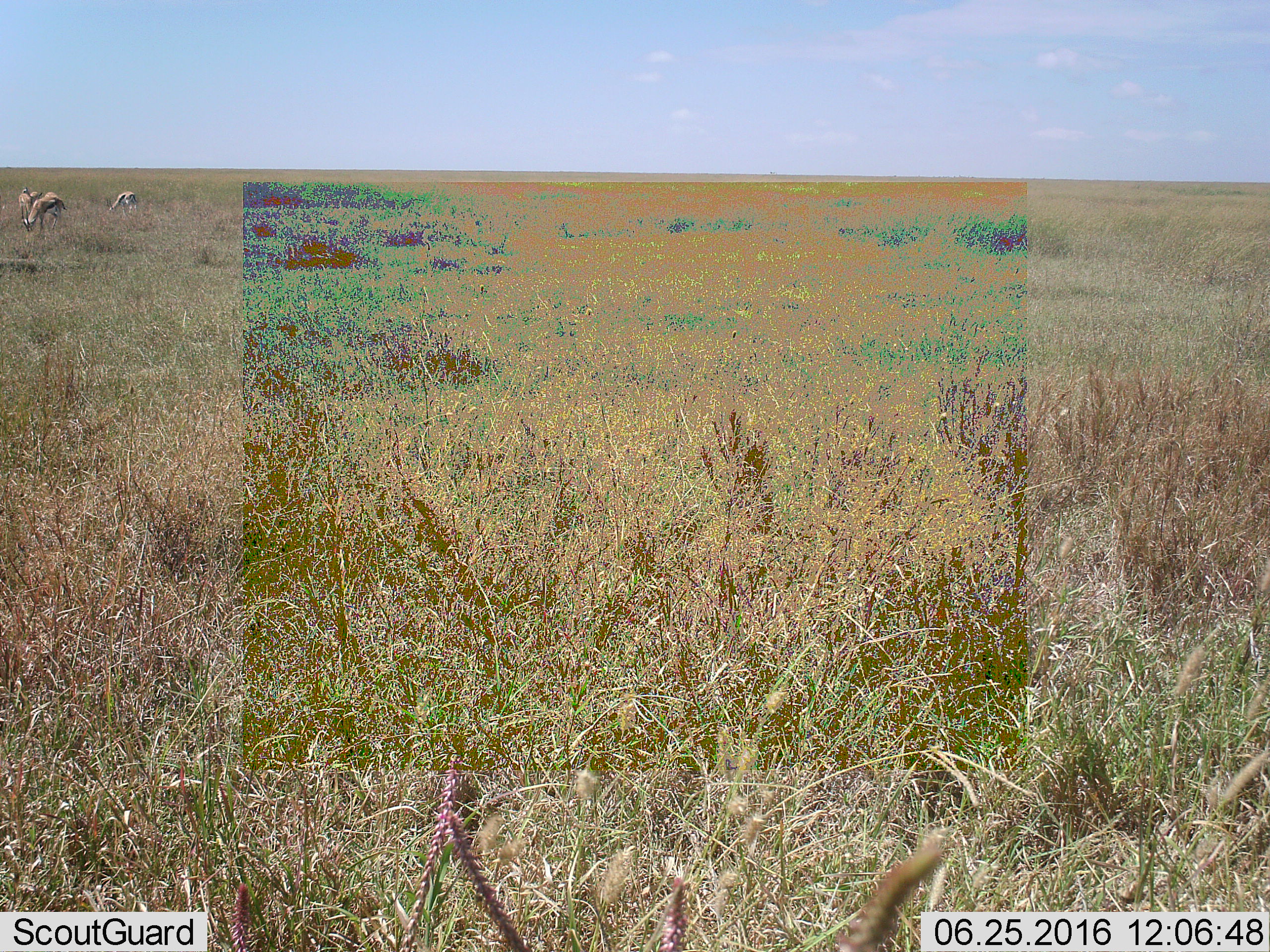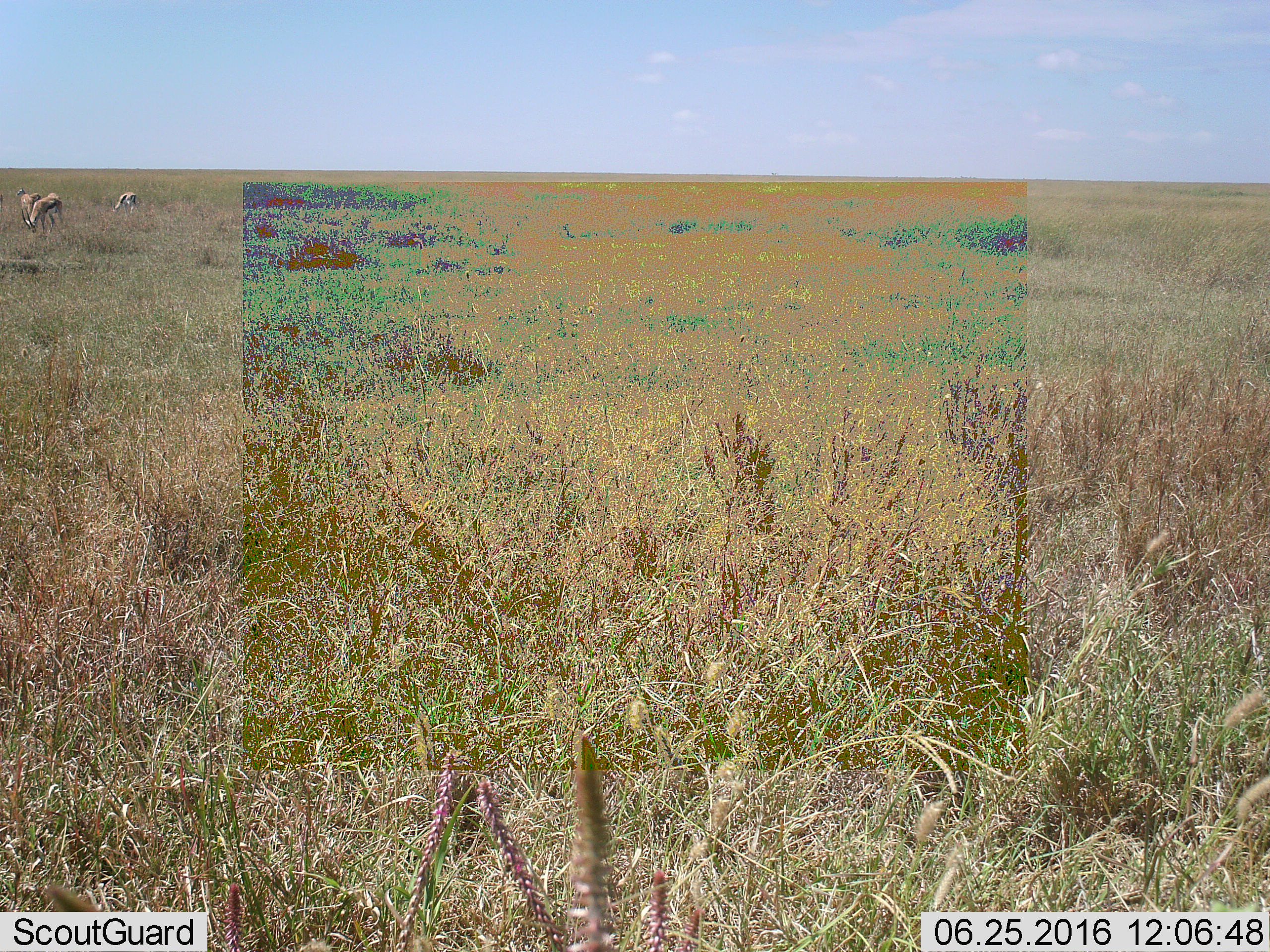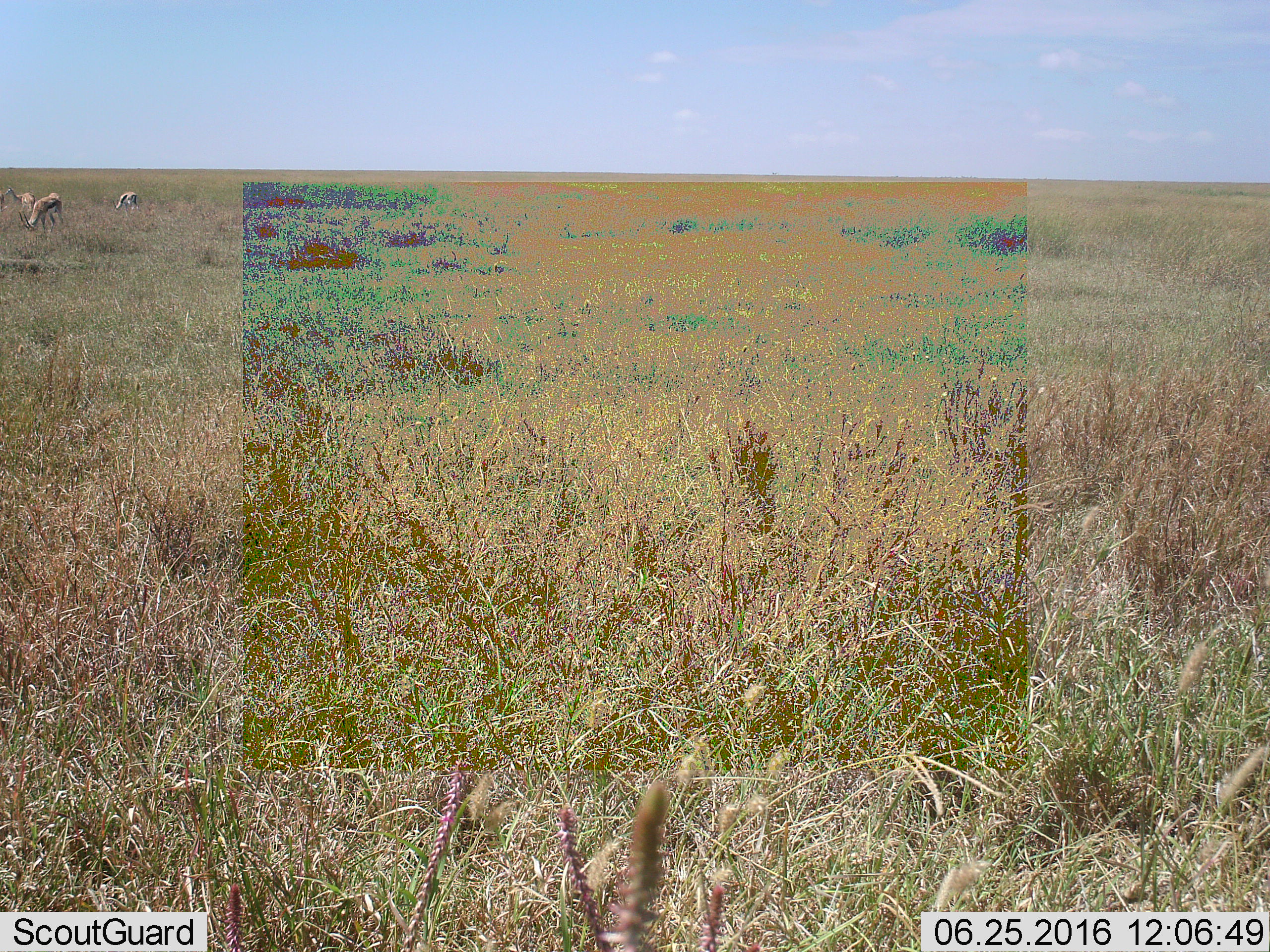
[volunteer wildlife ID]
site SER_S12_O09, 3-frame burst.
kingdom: Animalia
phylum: Chordata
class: Mammalia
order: Artiodactyla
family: Bovidae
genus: Eudorcas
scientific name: Eudorcas thomsonii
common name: thomson's gazelle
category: gazellethomsons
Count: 3.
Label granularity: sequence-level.